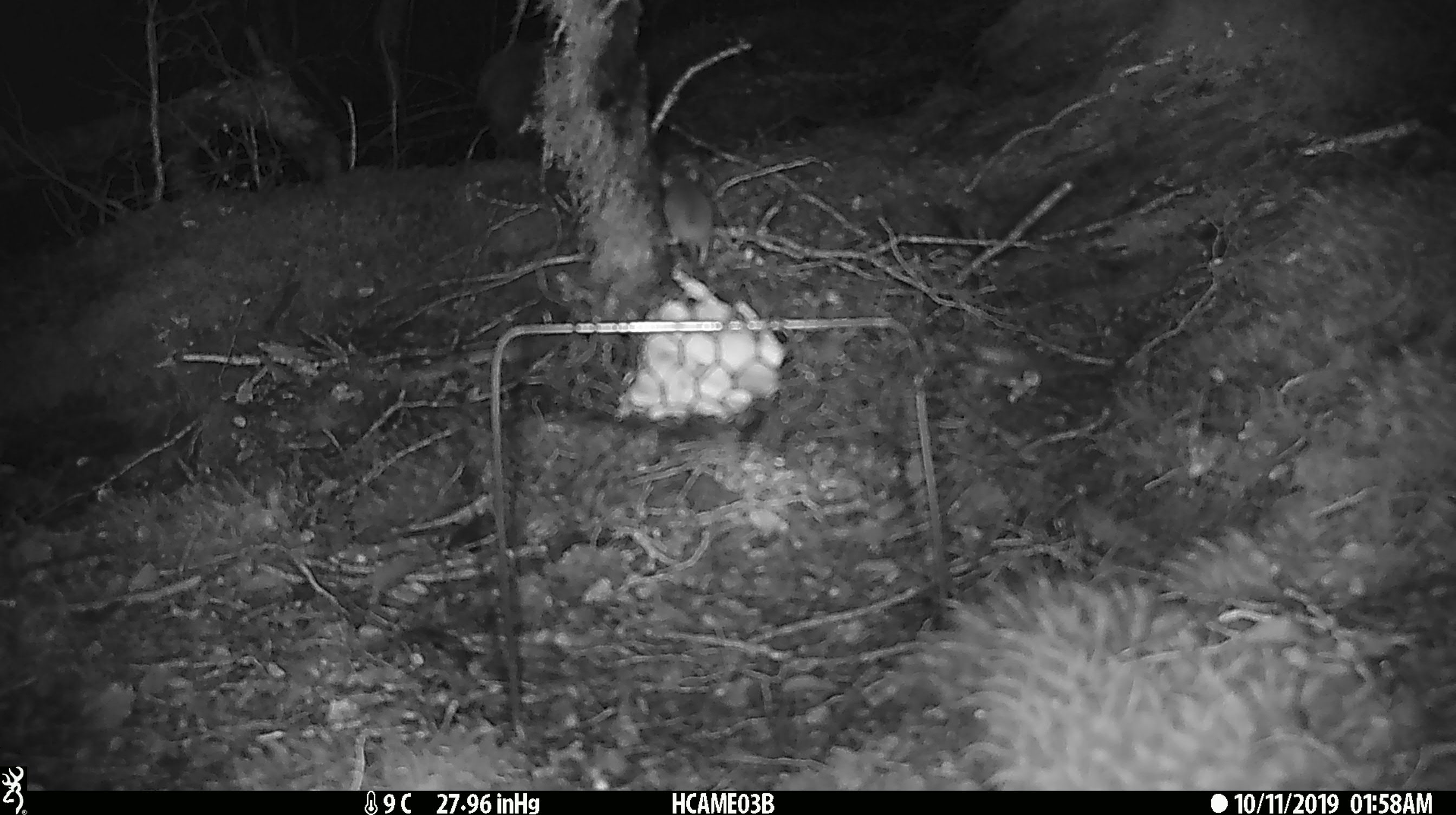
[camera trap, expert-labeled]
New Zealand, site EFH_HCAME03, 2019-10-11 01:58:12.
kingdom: Animalia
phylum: Chordata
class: Mammalia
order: Rodentia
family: Muridae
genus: Mus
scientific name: Mus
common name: mouse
Mouse (Mus).